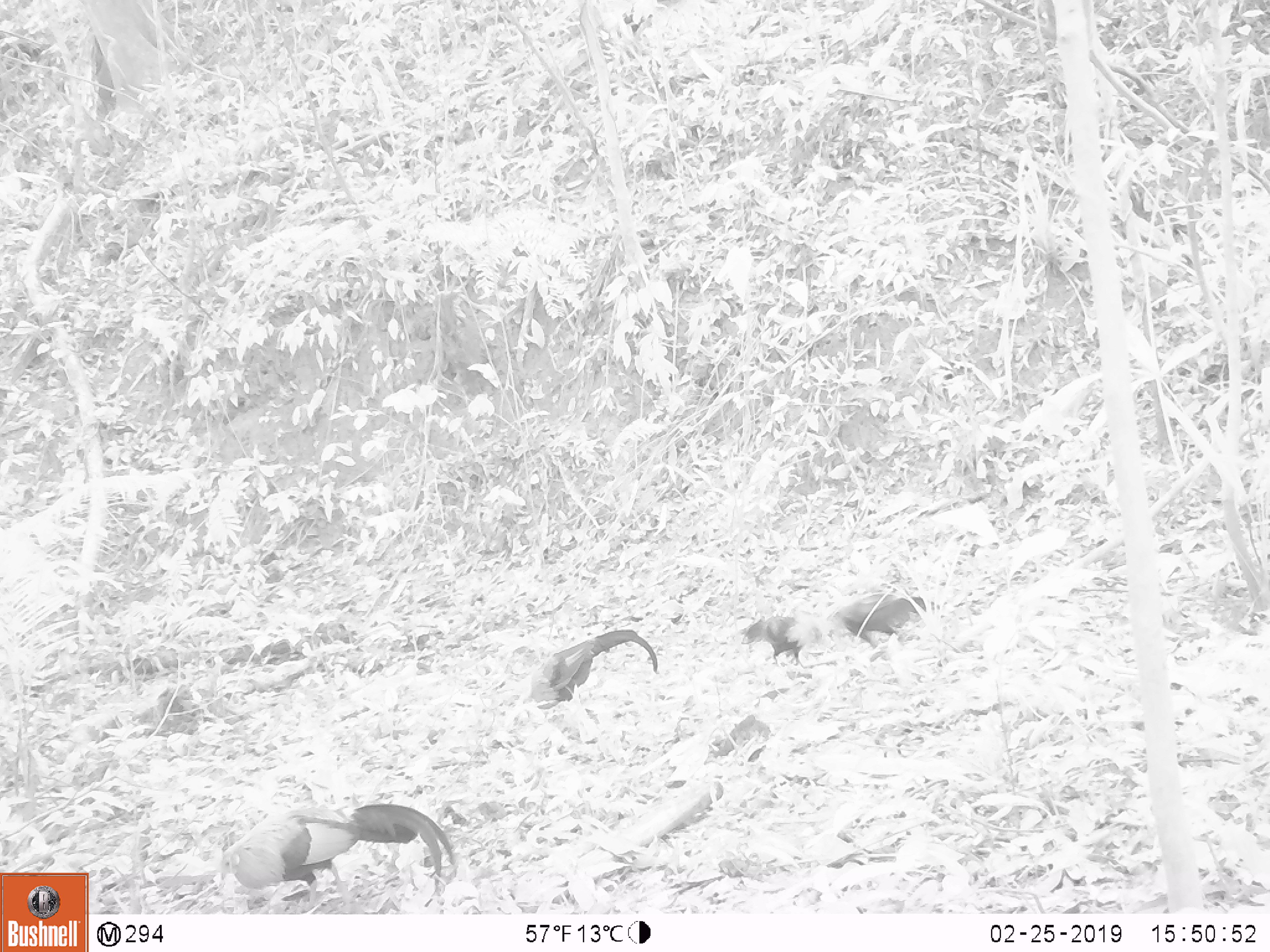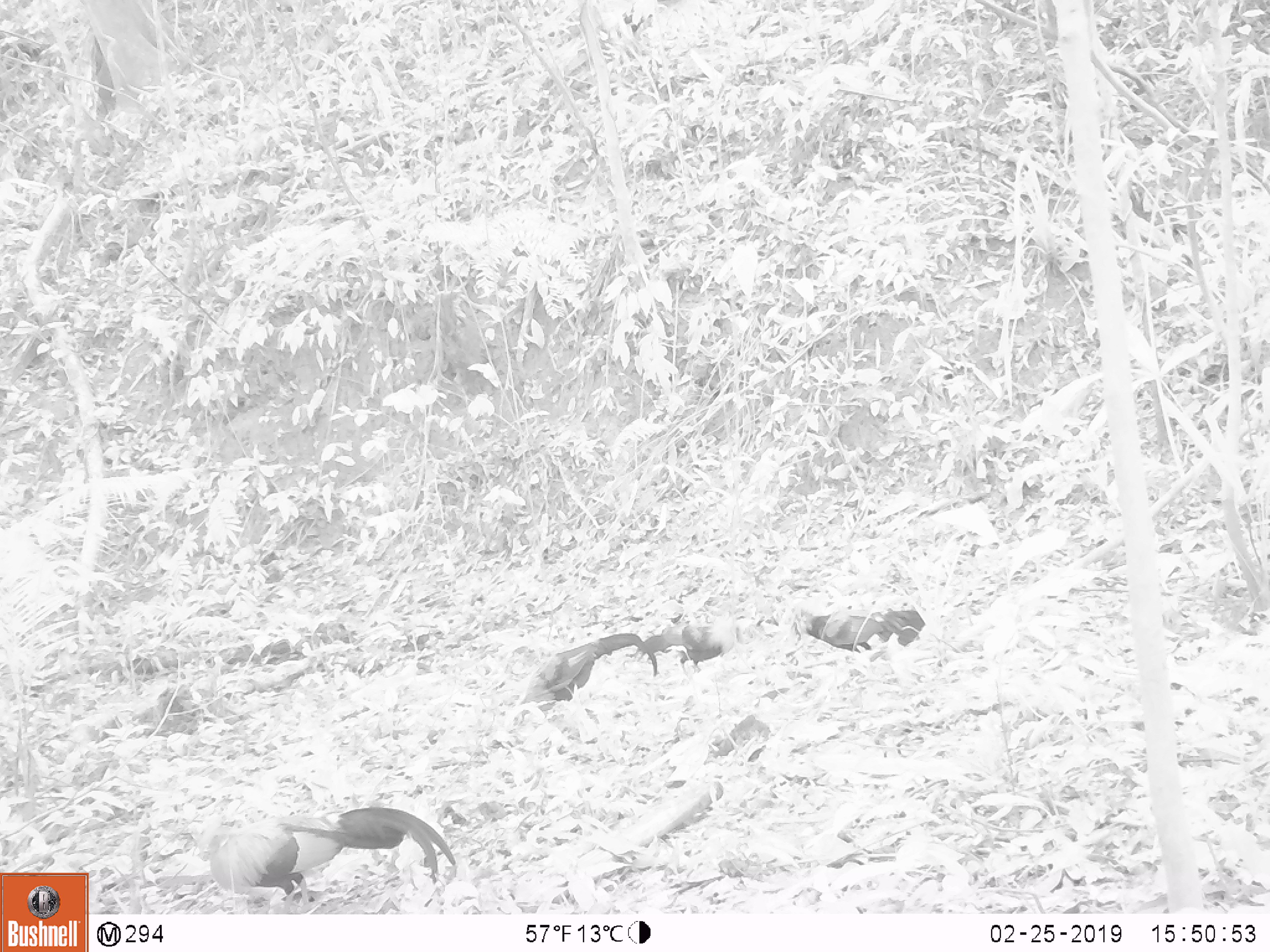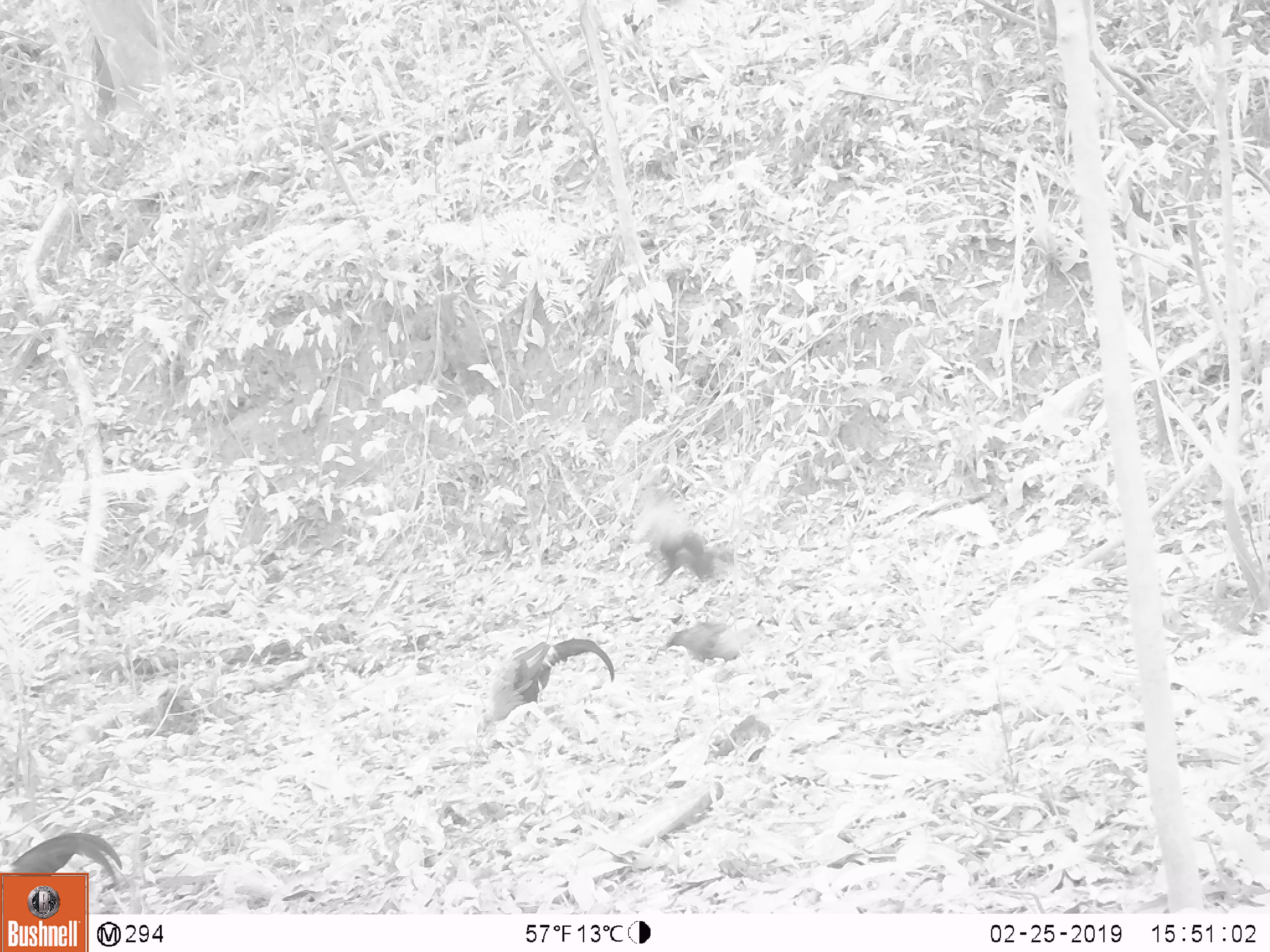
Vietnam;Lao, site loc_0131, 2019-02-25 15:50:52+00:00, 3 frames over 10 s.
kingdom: Animalia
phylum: Chordata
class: Aves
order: Galliformes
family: Phasianidae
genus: Gallus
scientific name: Gallus gallus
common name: red junglefowl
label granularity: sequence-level